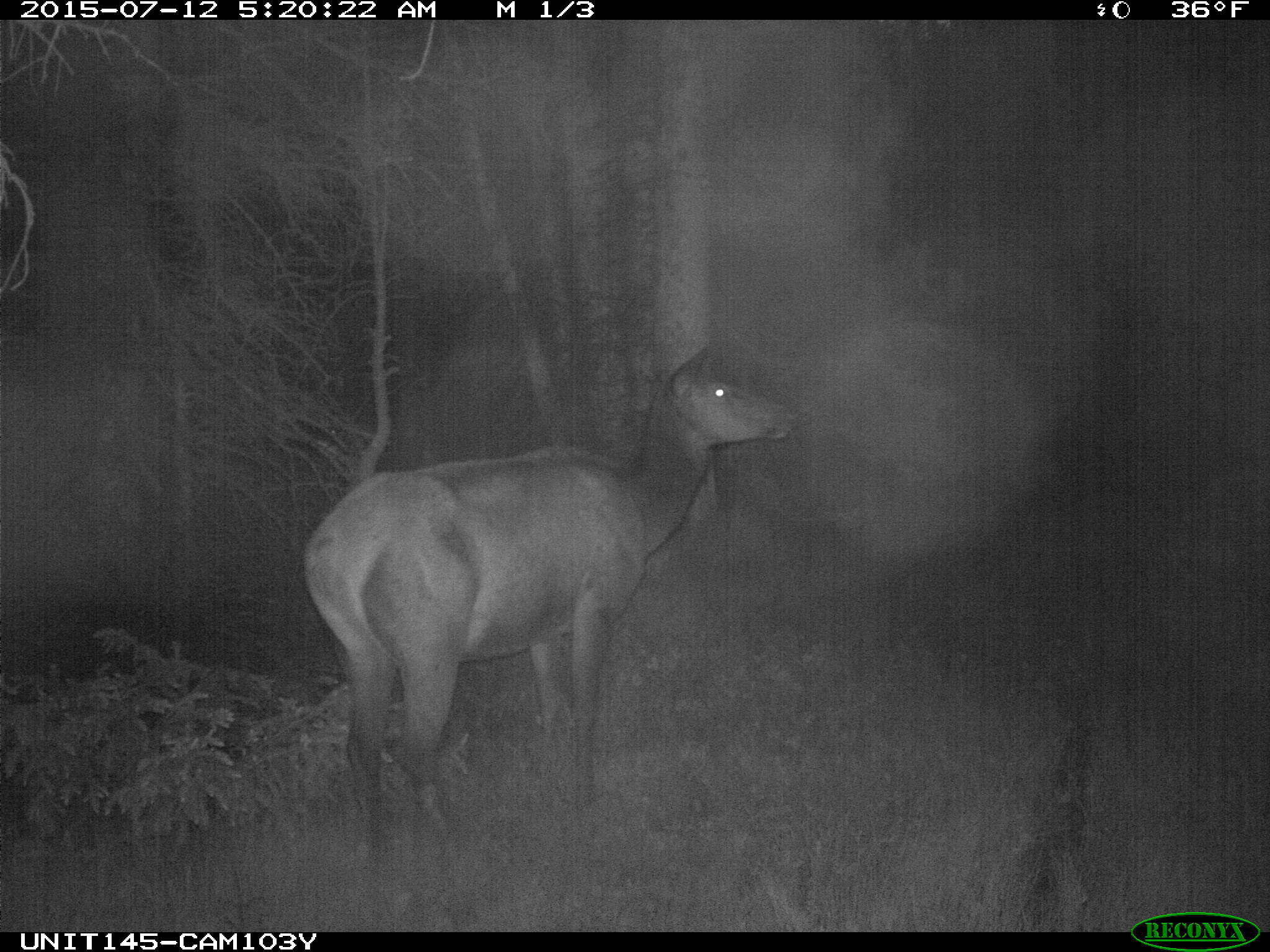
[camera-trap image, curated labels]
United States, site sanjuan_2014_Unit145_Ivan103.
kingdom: Animalia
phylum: Chordata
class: Mammalia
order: Artiodactyla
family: Cervidae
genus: Cervus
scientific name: Cervus elaphus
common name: red deer